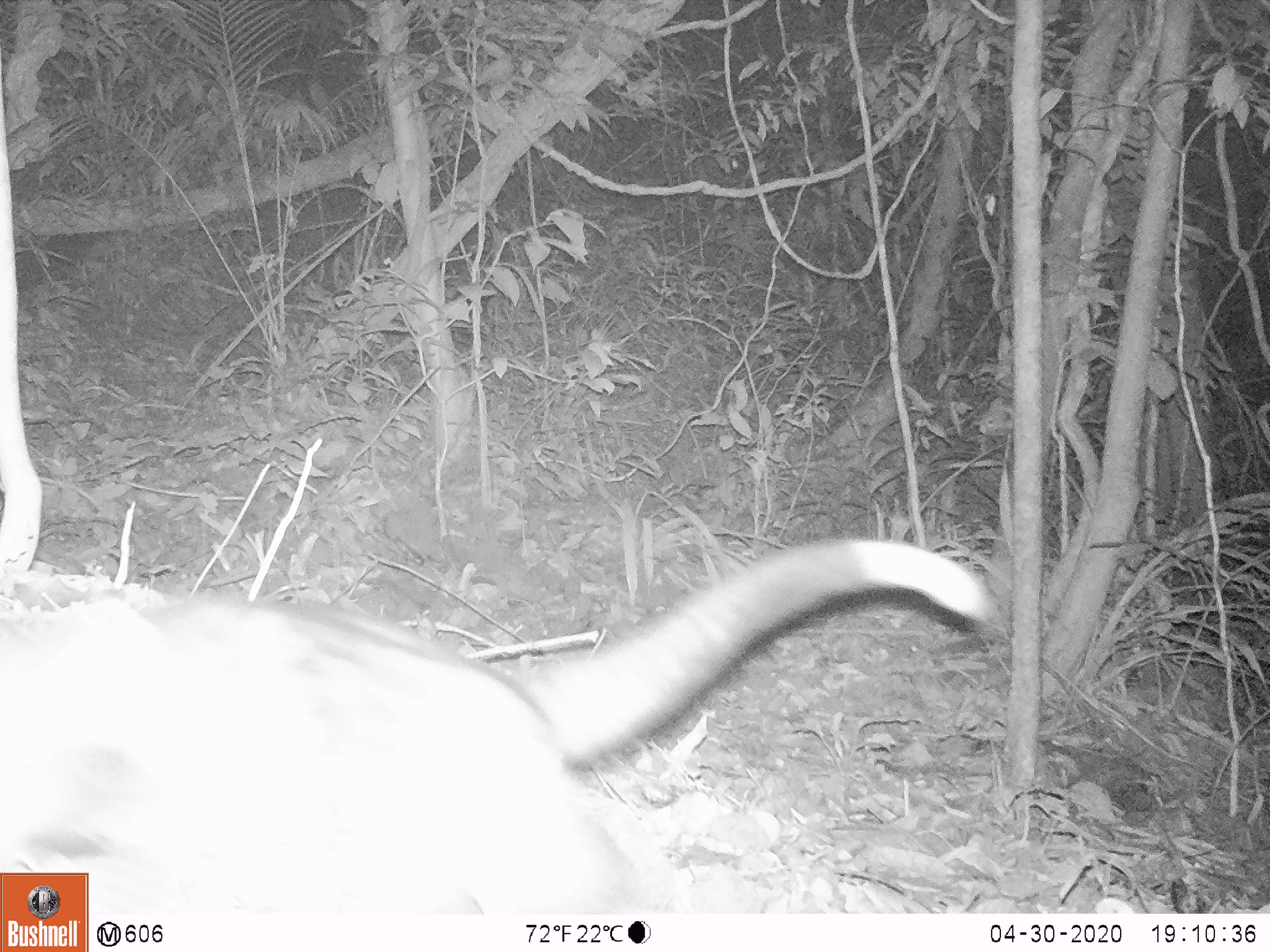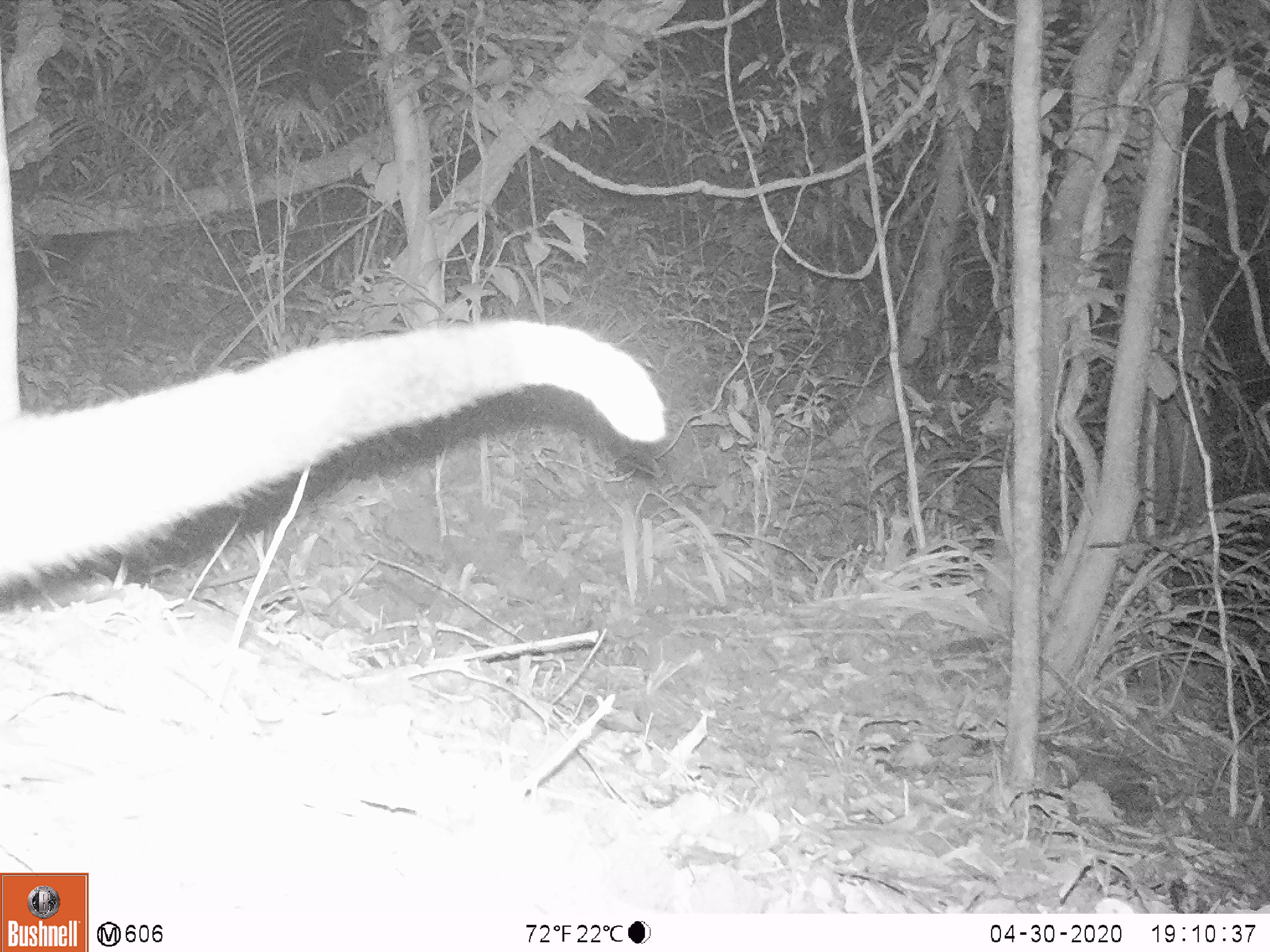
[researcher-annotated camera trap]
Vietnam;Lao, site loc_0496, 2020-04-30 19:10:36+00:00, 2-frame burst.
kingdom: Animalia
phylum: Chordata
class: Mammalia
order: Carnivora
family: Viverridae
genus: Paradoxurus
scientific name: Paradoxurus hermaphroditus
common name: common palm civet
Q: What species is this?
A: Common palm civet (Paradoxurus hermaphroditus).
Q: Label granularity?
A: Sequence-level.